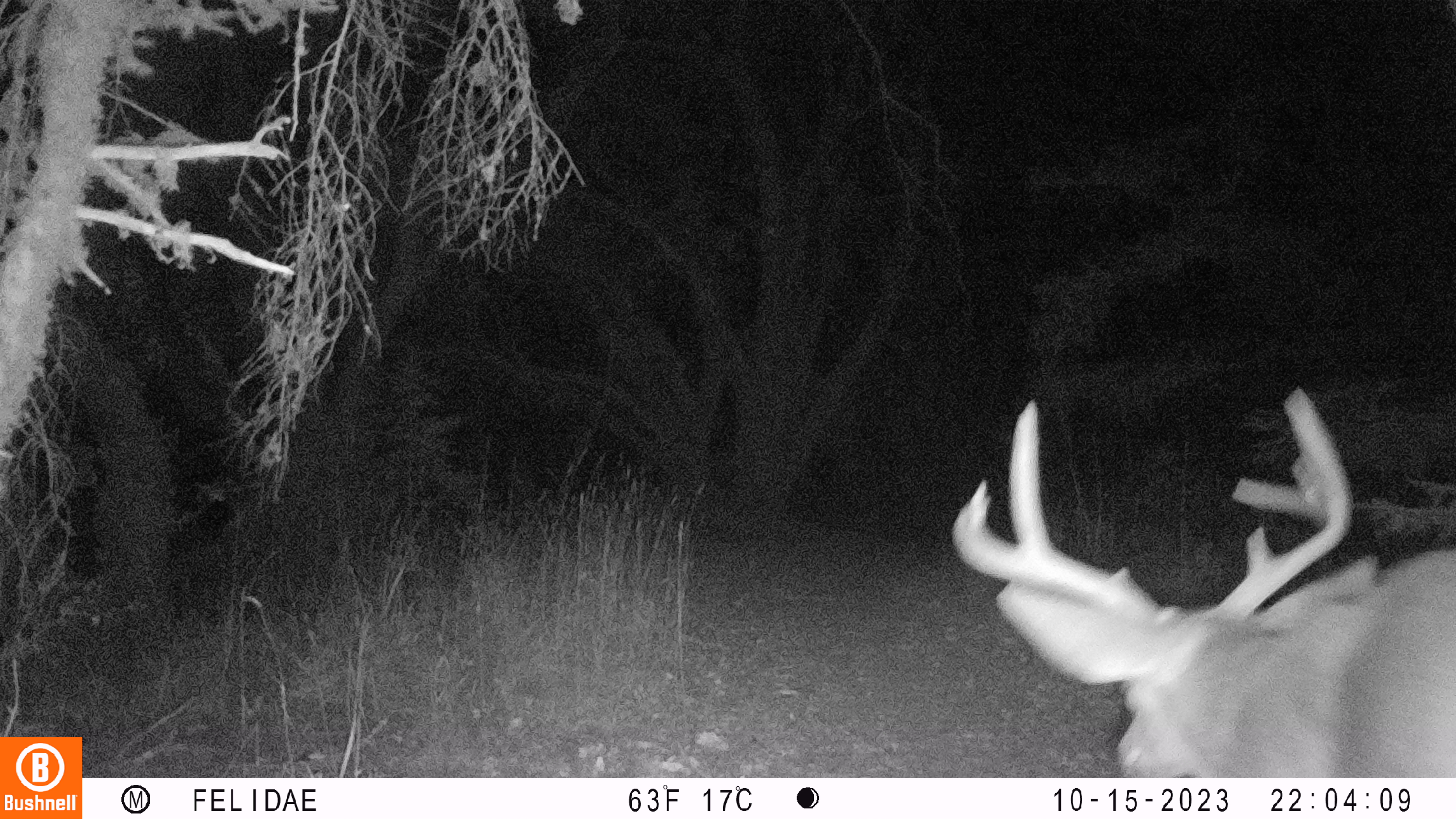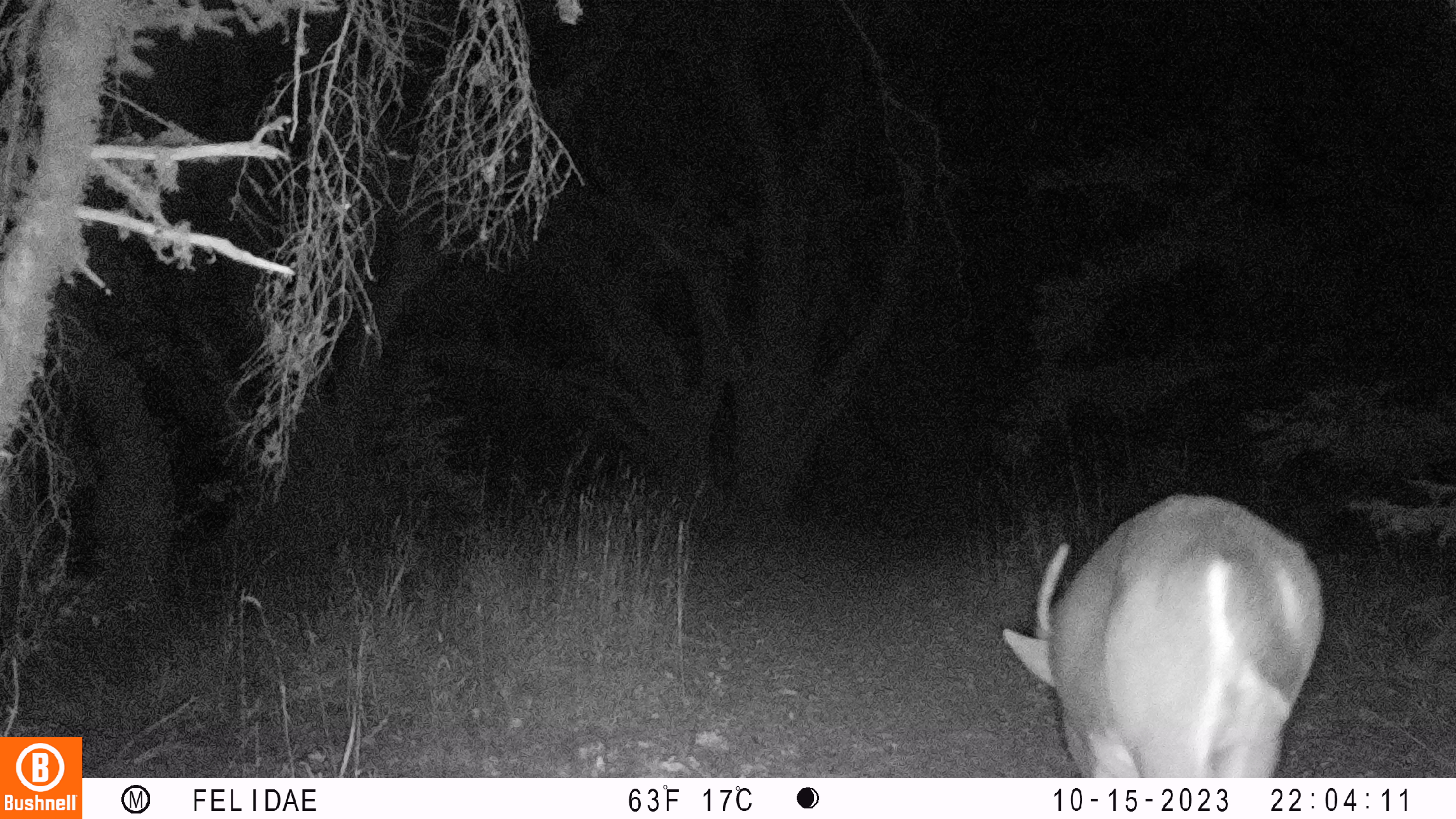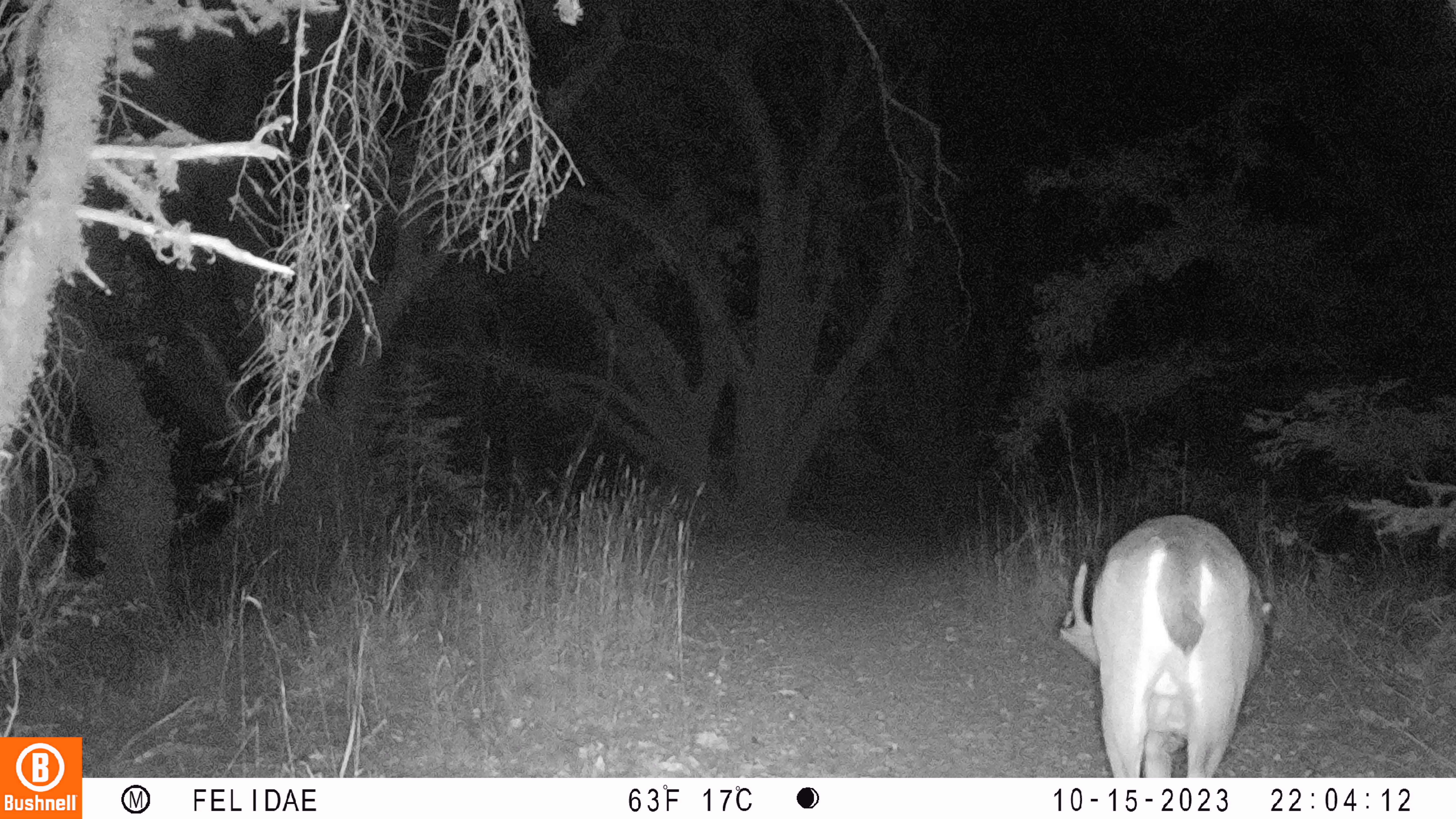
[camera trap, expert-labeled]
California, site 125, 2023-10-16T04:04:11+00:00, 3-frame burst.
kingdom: Animalia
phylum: Chordata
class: Mammalia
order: Artiodactyla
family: Cervidae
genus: Odocoileus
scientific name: Odocoileus hemionus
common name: mule deer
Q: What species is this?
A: Mule deer (Odocoileus hemionus).